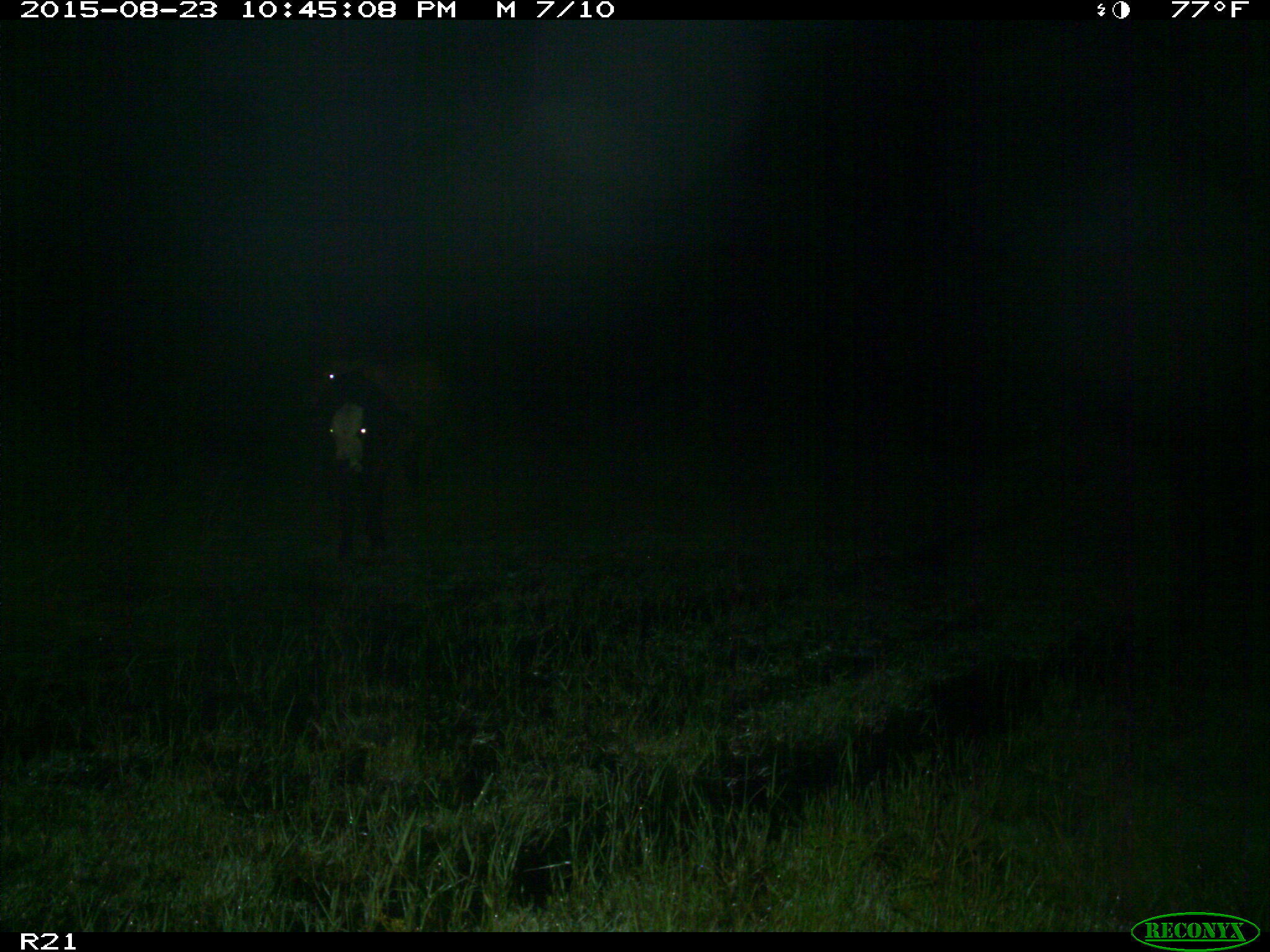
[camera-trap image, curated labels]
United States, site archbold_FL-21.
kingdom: Animalia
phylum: Chordata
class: Mammalia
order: Artiodactyla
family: Bovidae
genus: Bos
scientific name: Bos taurus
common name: domestic cow